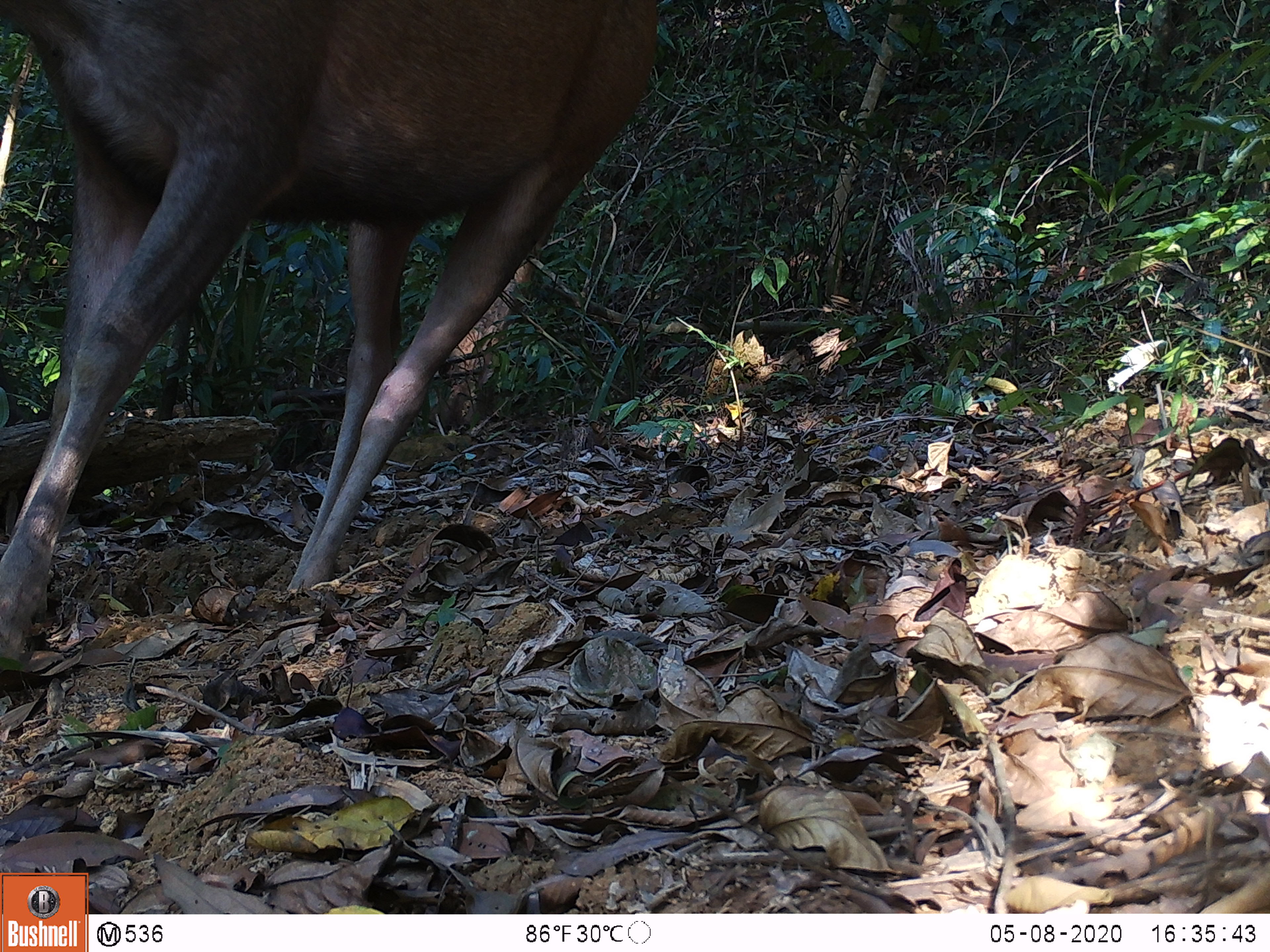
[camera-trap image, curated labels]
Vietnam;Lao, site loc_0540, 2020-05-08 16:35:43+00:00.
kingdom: Animalia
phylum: Chordata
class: Mammalia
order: Artiodactyla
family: Cervidae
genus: Rusa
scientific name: Rusa unicolor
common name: sambar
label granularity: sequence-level